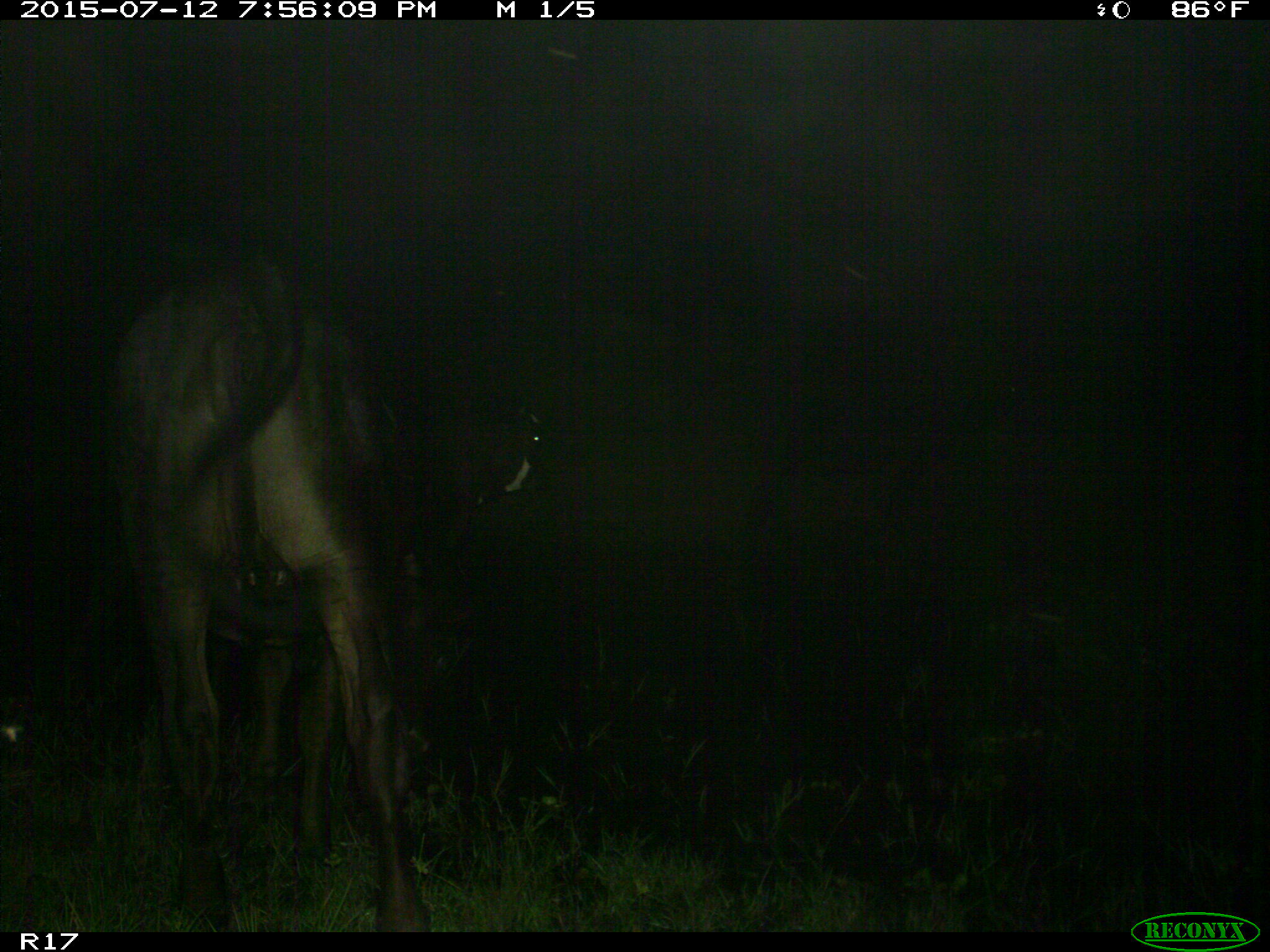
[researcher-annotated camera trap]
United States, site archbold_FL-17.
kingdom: Animalia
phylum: Chordata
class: Mammalia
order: Artiodactyla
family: Bovidae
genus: Bos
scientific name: Bos taurus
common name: domestic cow